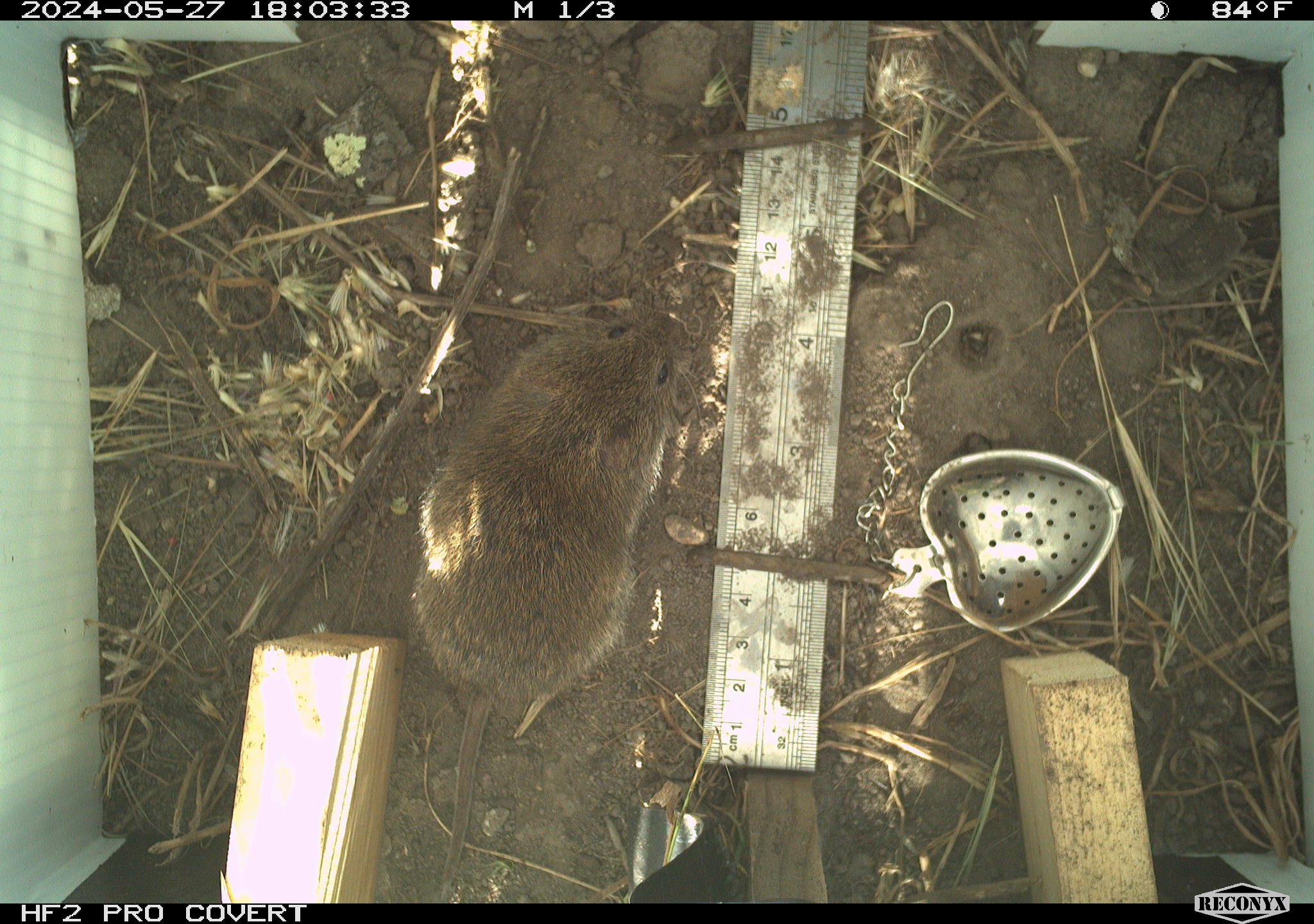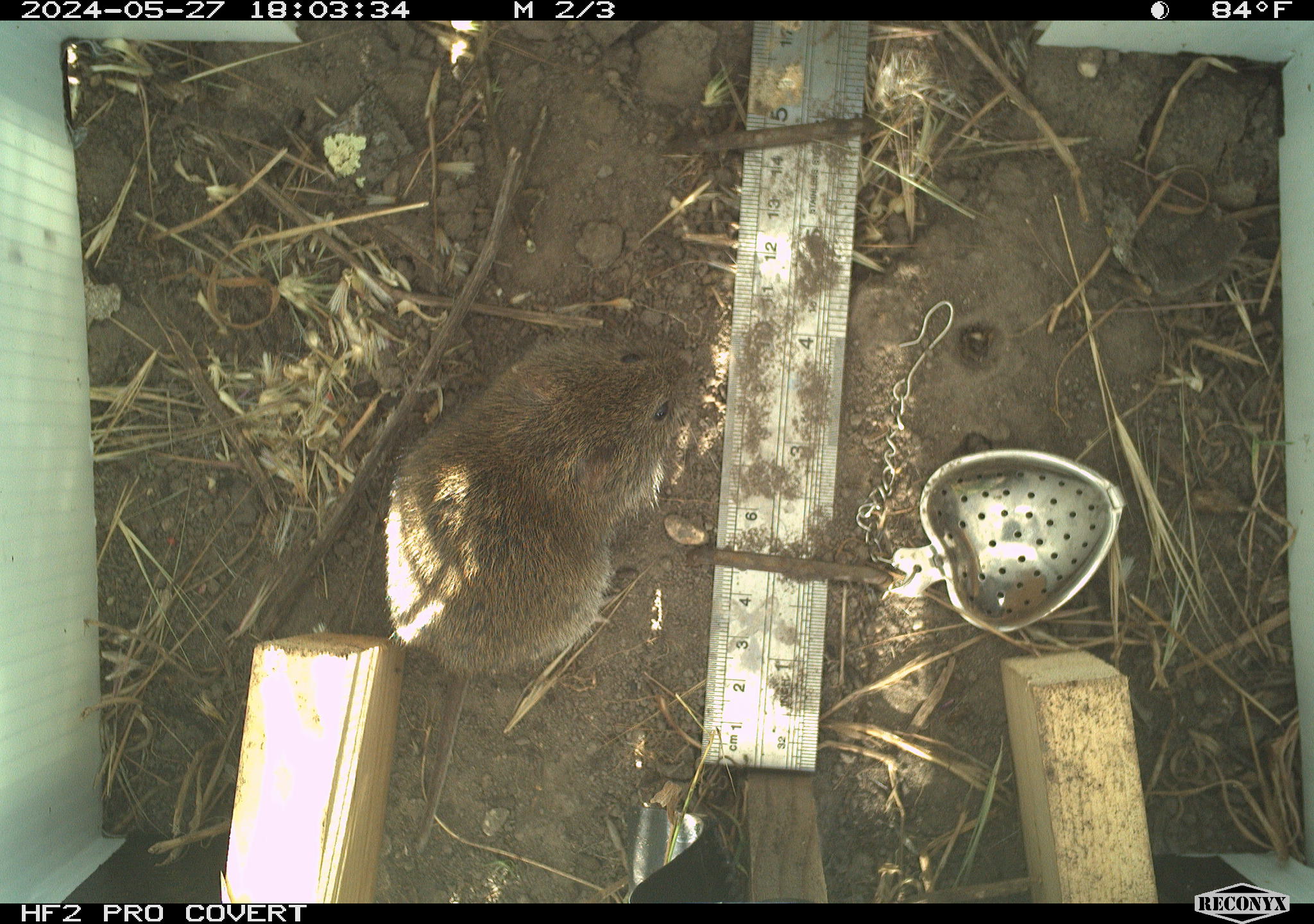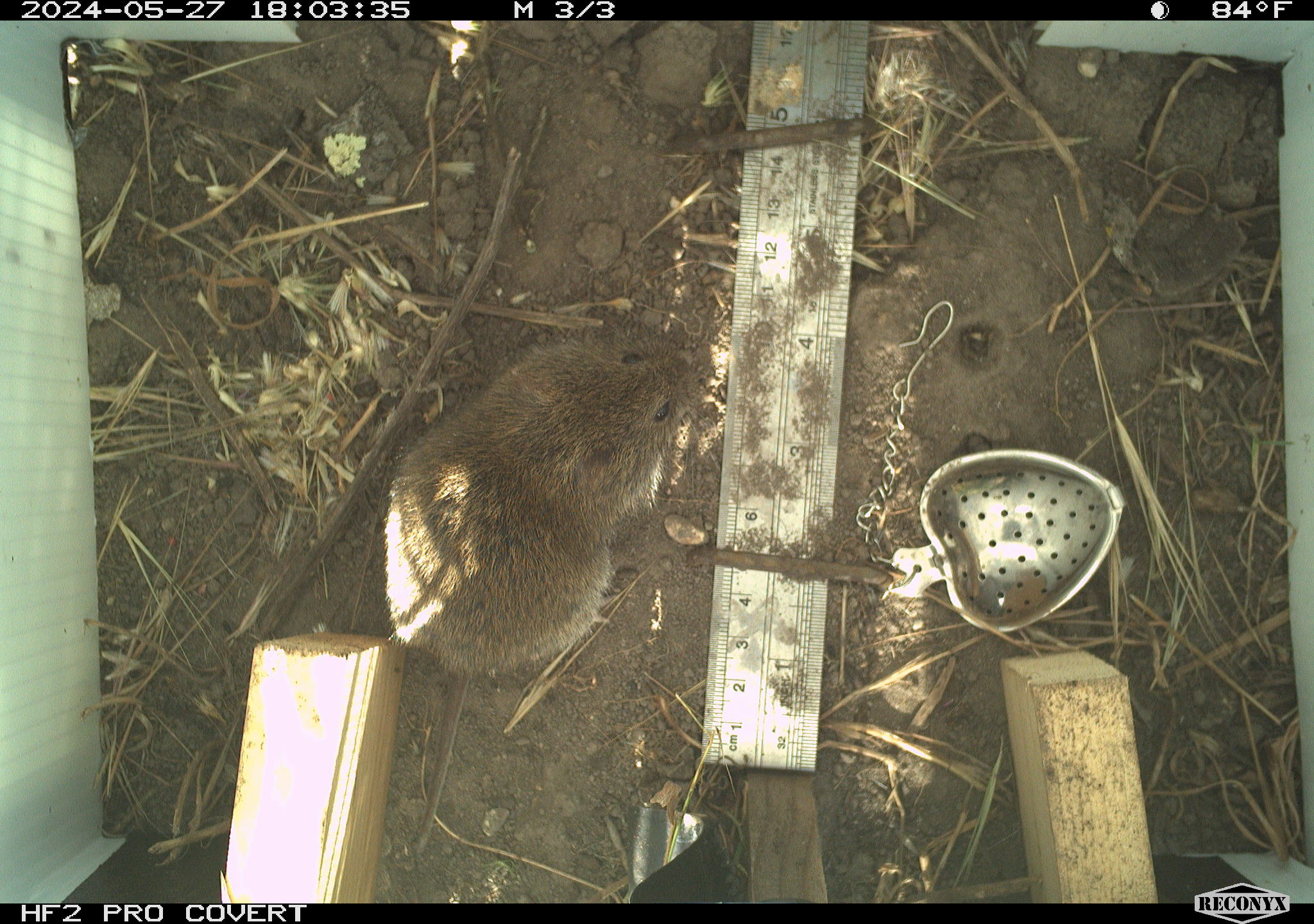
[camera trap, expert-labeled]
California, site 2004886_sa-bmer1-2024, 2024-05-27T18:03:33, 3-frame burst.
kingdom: Animalia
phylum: Chordata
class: Mammalia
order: Rodentia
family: Cricetidae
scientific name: Arvicolinae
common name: voles, lemmings, and muskrats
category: arvicolinae subfamily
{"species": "arvicolinae subfamily (voles, lemmings, and muskrats) (Arvicolinae)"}